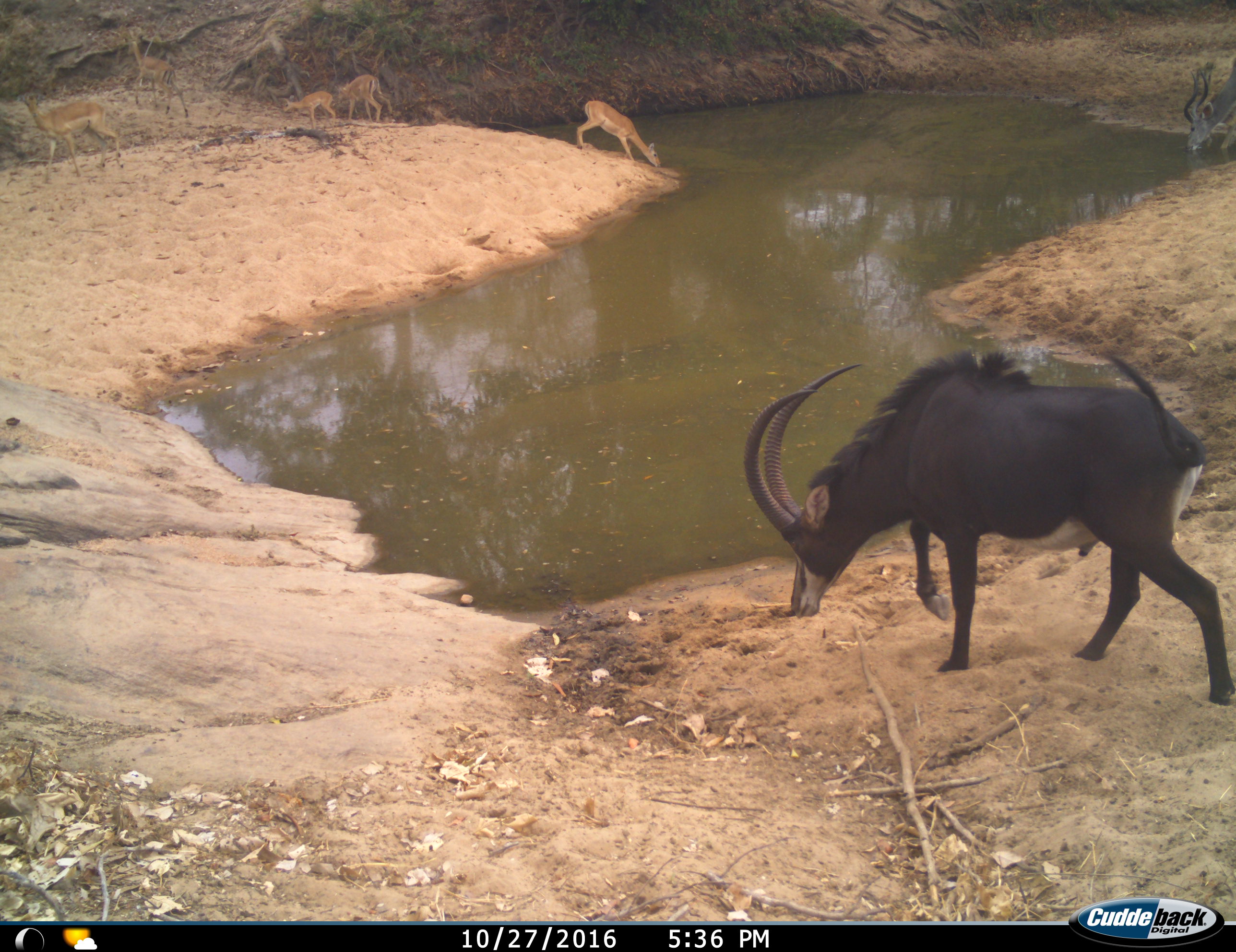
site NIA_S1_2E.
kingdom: Animalia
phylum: Chordata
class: Mammalia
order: Artiodactyla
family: Bovidae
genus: Aepyceros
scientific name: Aepyceros melampus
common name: impala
Impala (Aepyceros melampus), count 5. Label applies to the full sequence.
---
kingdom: Animalia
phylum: Chordata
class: Mammalia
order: Artiodactyla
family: Bovidae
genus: Tragelaphus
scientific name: Tragelaphus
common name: kudu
Kudu (Tragelaphus), count 1. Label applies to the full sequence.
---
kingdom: Animalia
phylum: Chordata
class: Mammalia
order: Artiodactyla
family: Bovidae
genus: Hippotragus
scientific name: Hippotragus niger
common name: sable antelope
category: sable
Sable (sable antelope) (Hippotragus niger), count 1. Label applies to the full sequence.